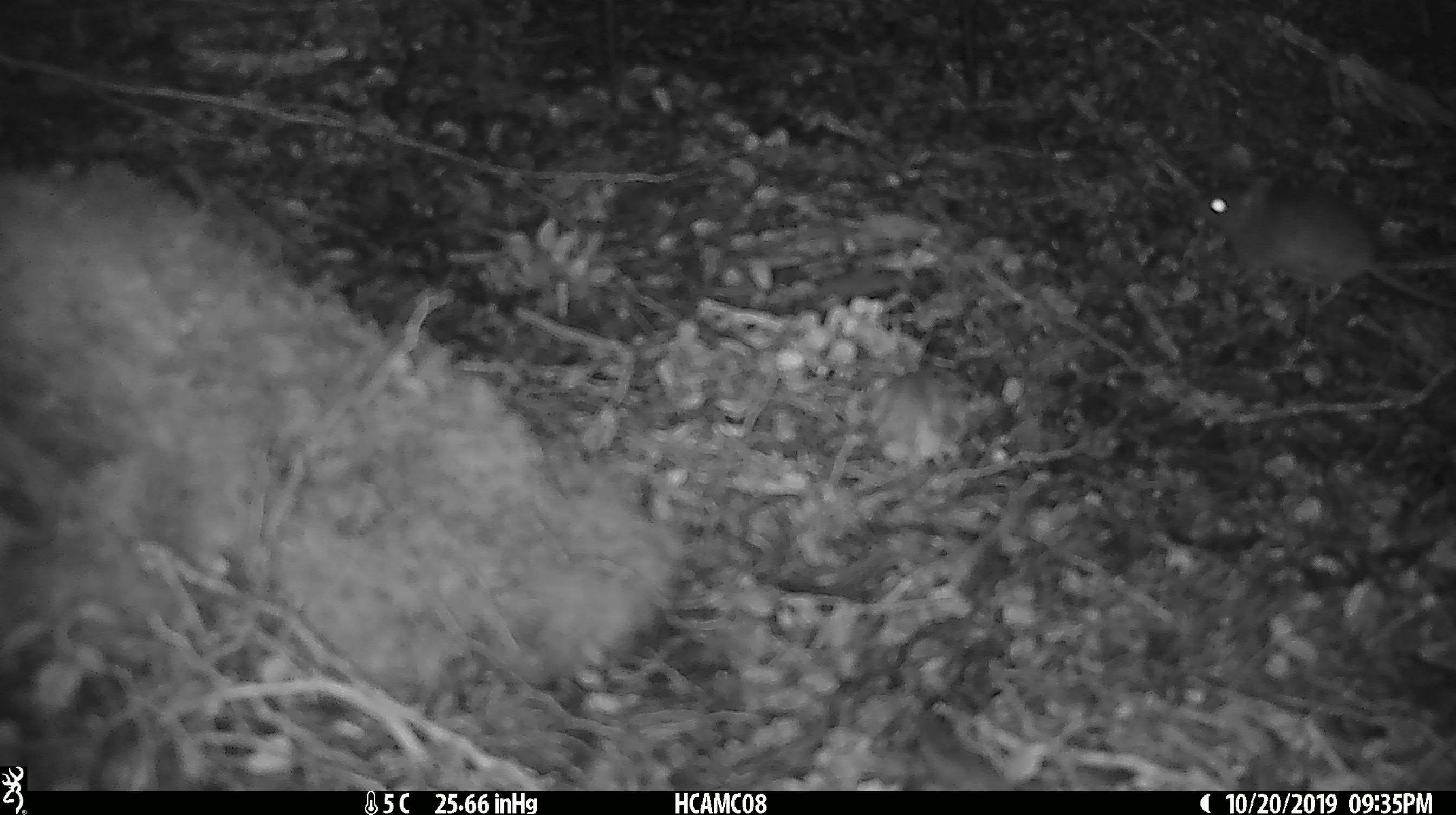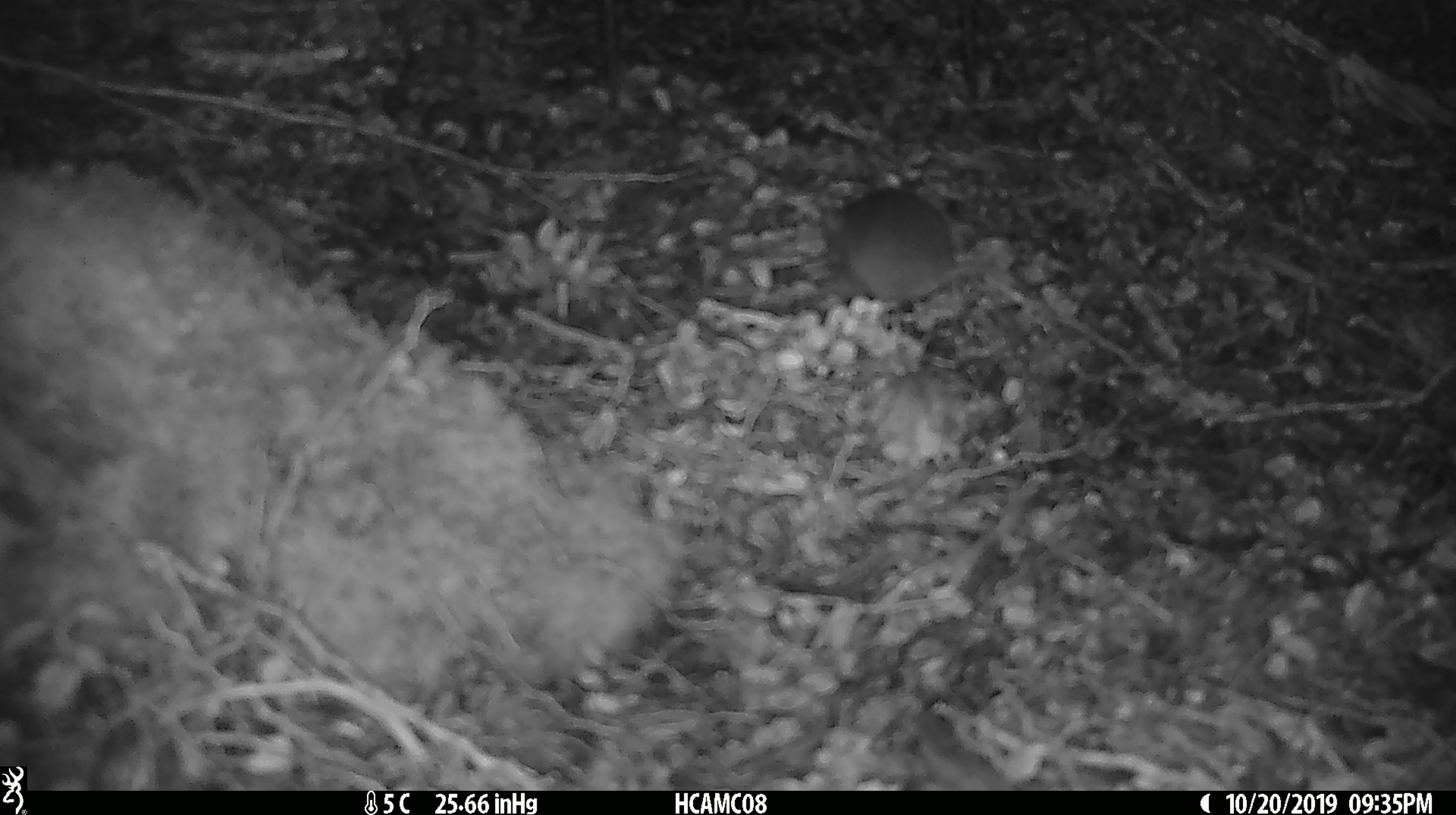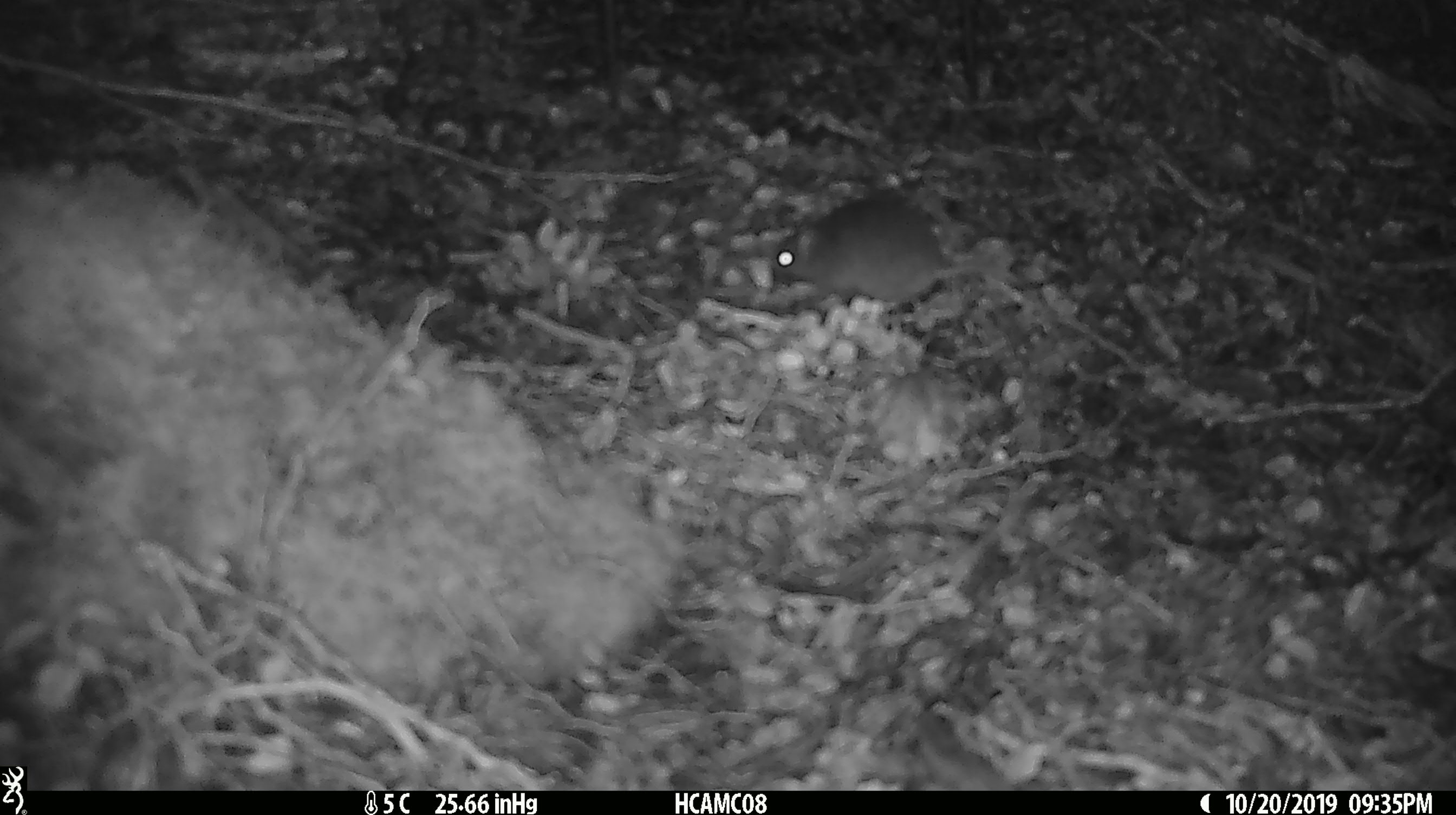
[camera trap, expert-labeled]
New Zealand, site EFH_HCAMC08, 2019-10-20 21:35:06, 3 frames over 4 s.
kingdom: Animalia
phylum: Chordata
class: Mammalia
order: Rodentia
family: Muridae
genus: Mus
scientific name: Mus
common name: mouse